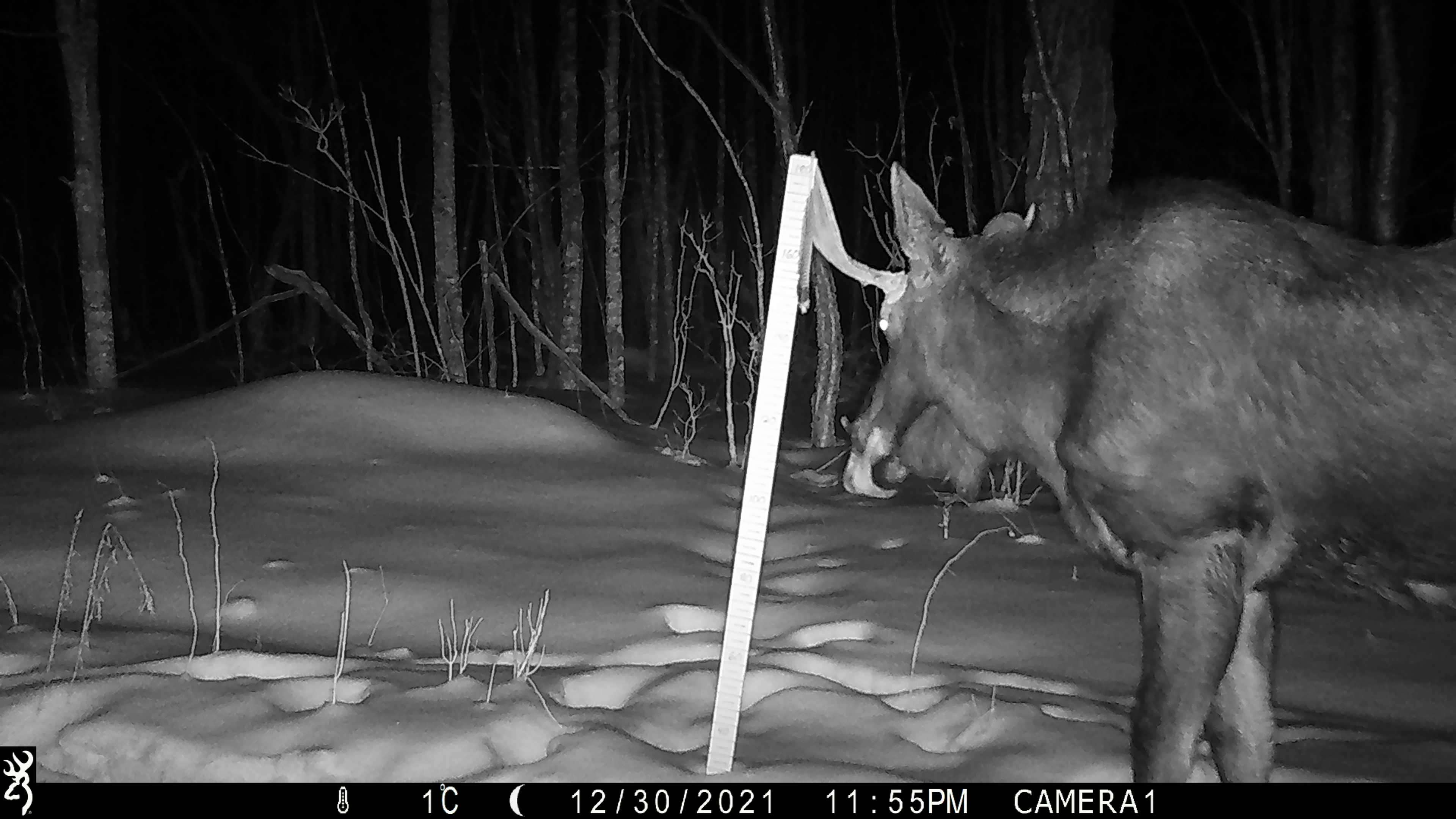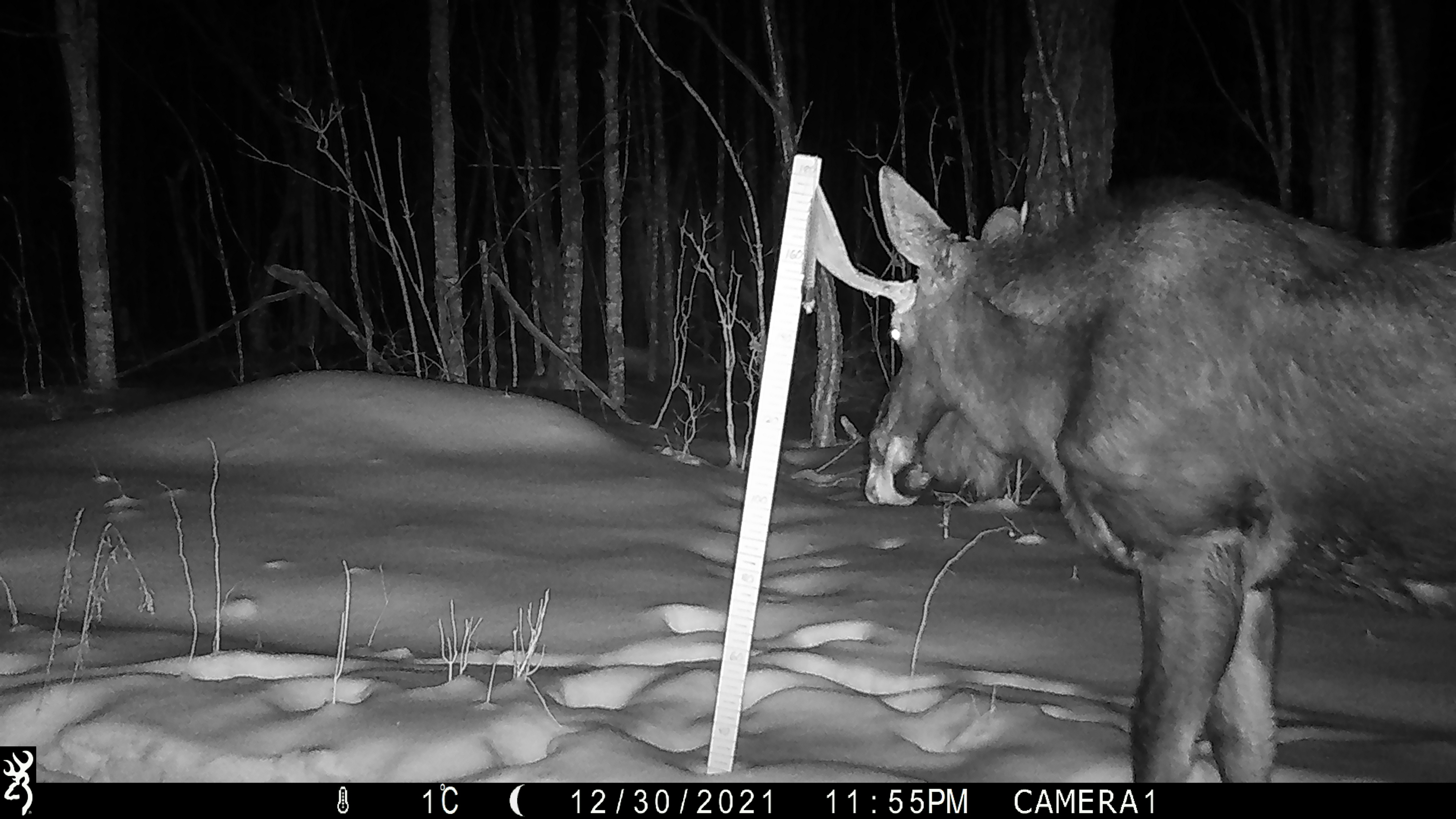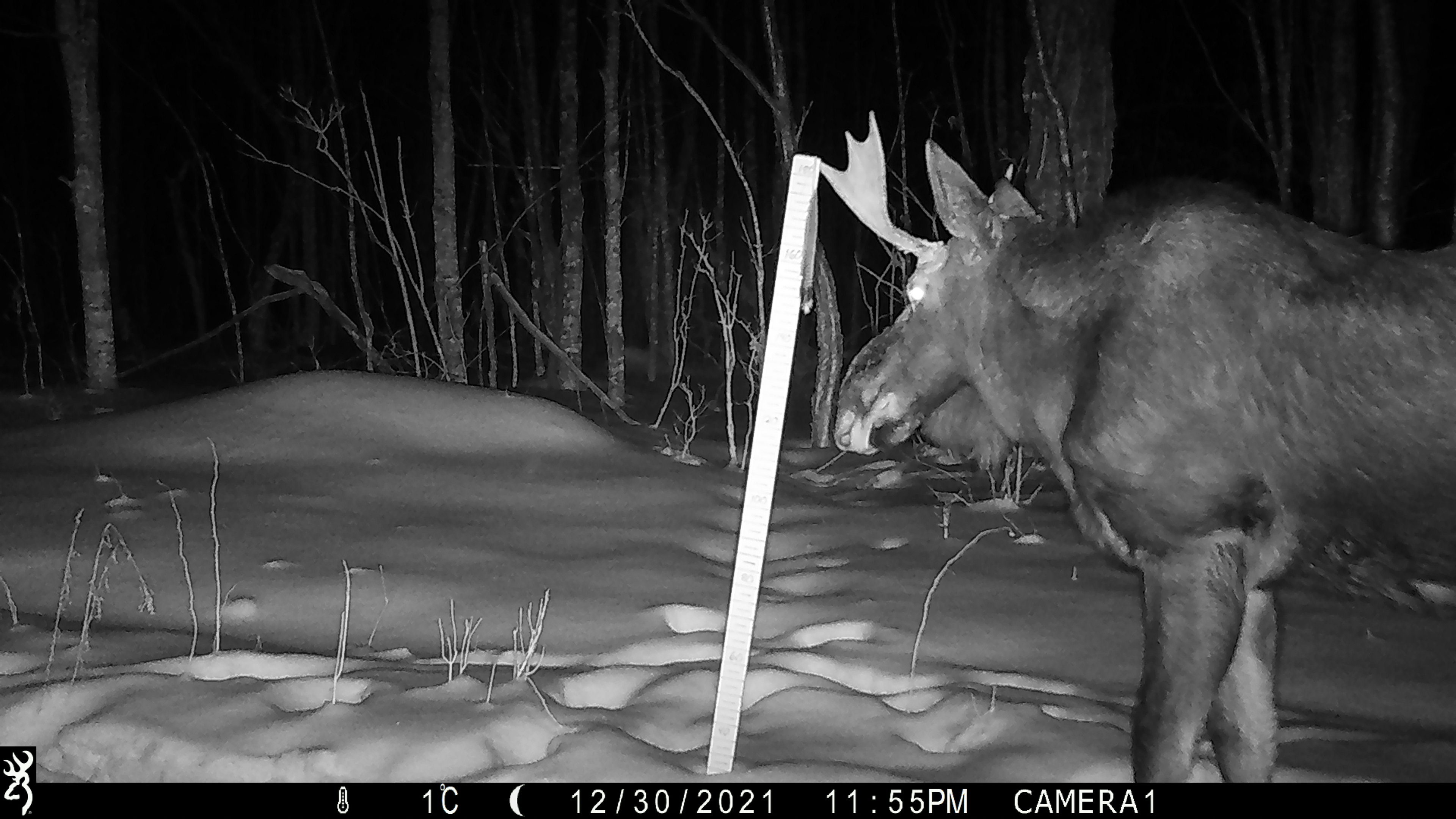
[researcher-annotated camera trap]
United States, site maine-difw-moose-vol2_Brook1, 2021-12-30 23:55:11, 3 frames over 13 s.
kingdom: Animalia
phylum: Chordata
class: Mammalia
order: Artiodactyla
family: Cervidae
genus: Alces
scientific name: Alces alces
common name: moose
Moose (Alces alces).